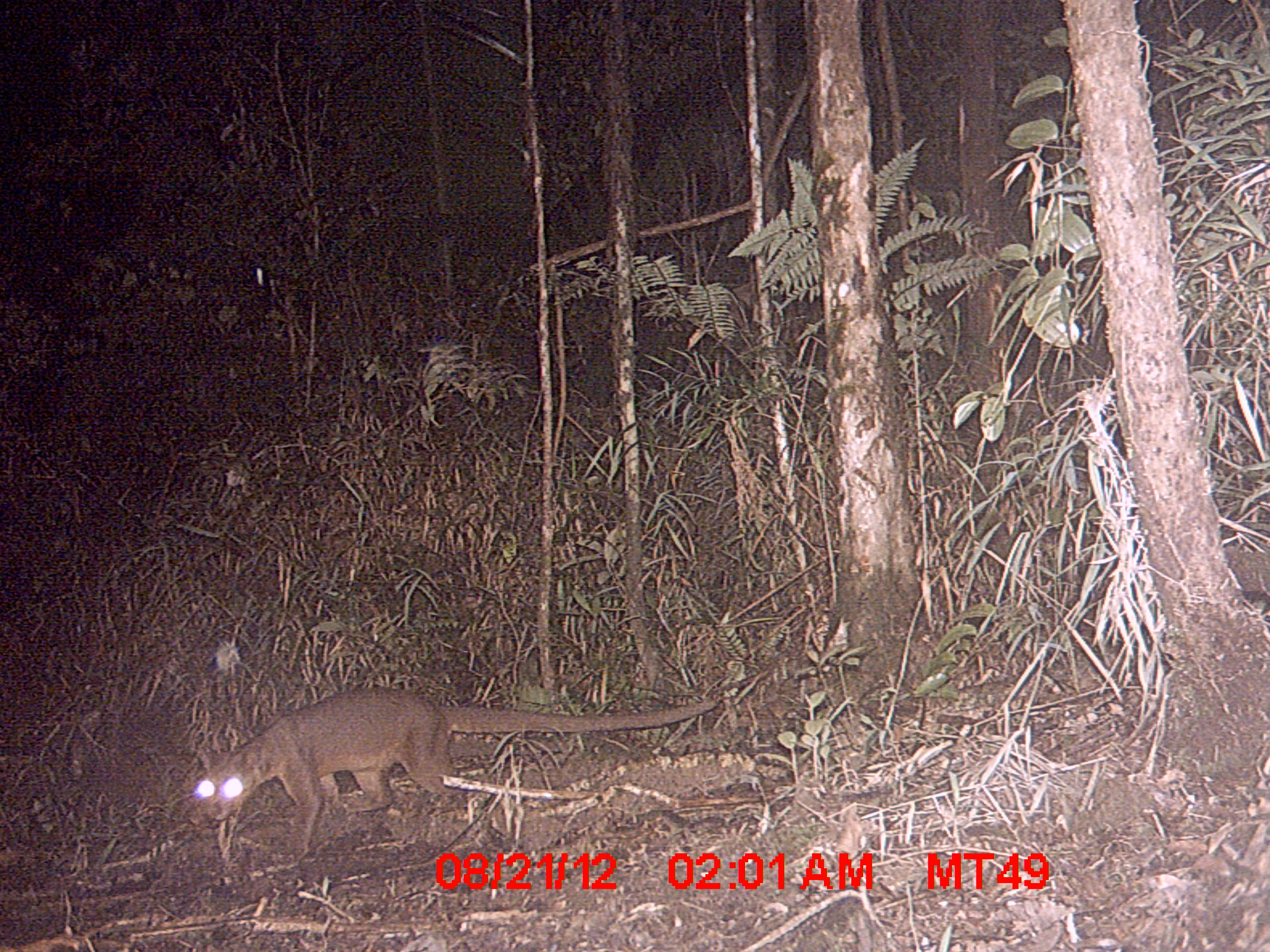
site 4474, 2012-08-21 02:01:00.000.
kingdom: Animalia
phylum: Chordata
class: Mammalia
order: Carnivora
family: Eupleridae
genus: Cryptoprocta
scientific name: Cryptoprocta ferox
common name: fossa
Cryptoprocta ferox (fossa), count 1.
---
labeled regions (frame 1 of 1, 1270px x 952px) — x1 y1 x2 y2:
cryptoprocta ferox: 190 689 719 858